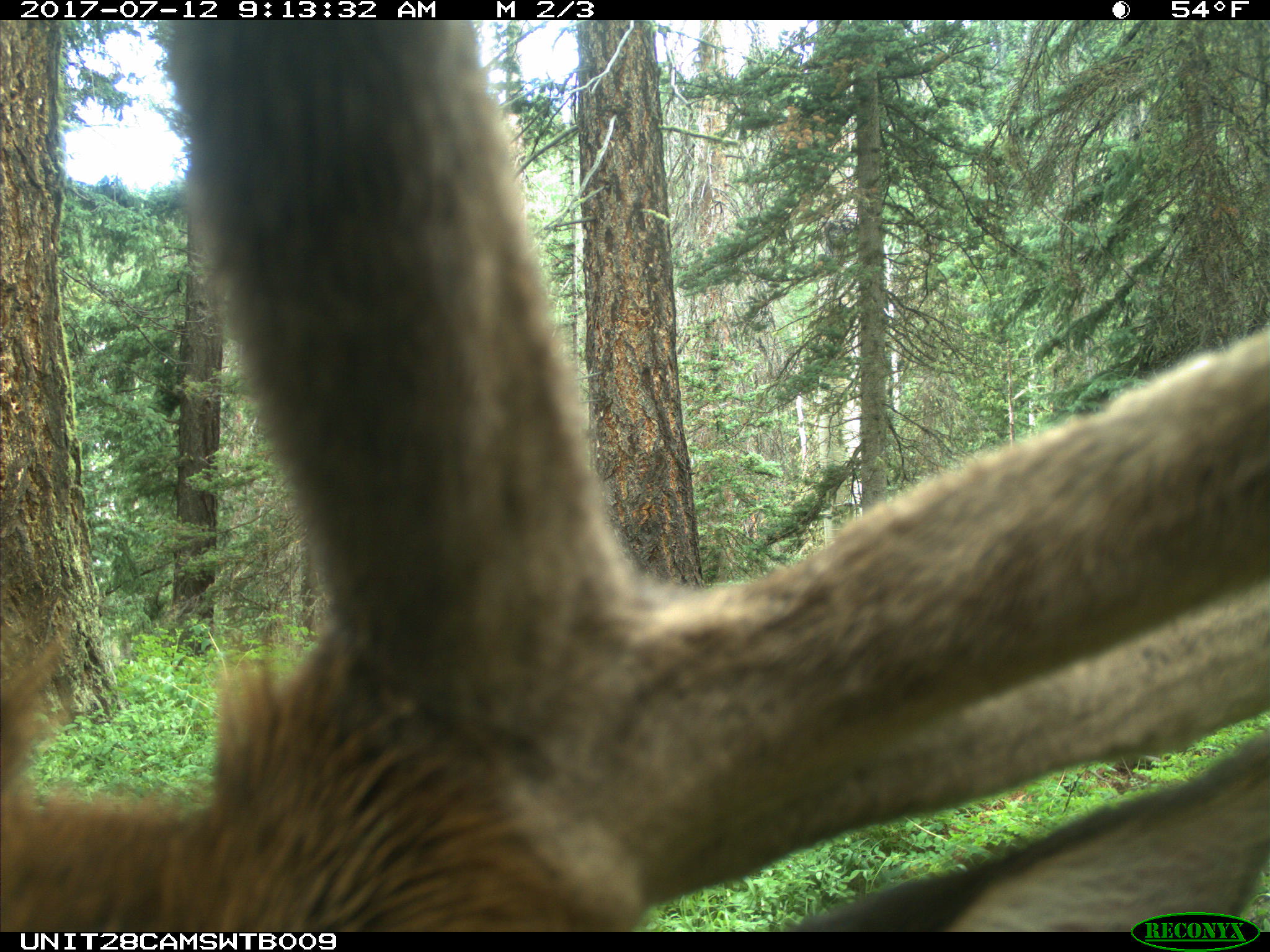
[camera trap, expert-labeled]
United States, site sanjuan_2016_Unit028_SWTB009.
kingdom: Animalia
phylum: Chordata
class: Mammalia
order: Artiodactyla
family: Cervidae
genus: Cervus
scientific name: Cervus elaphus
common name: red deer